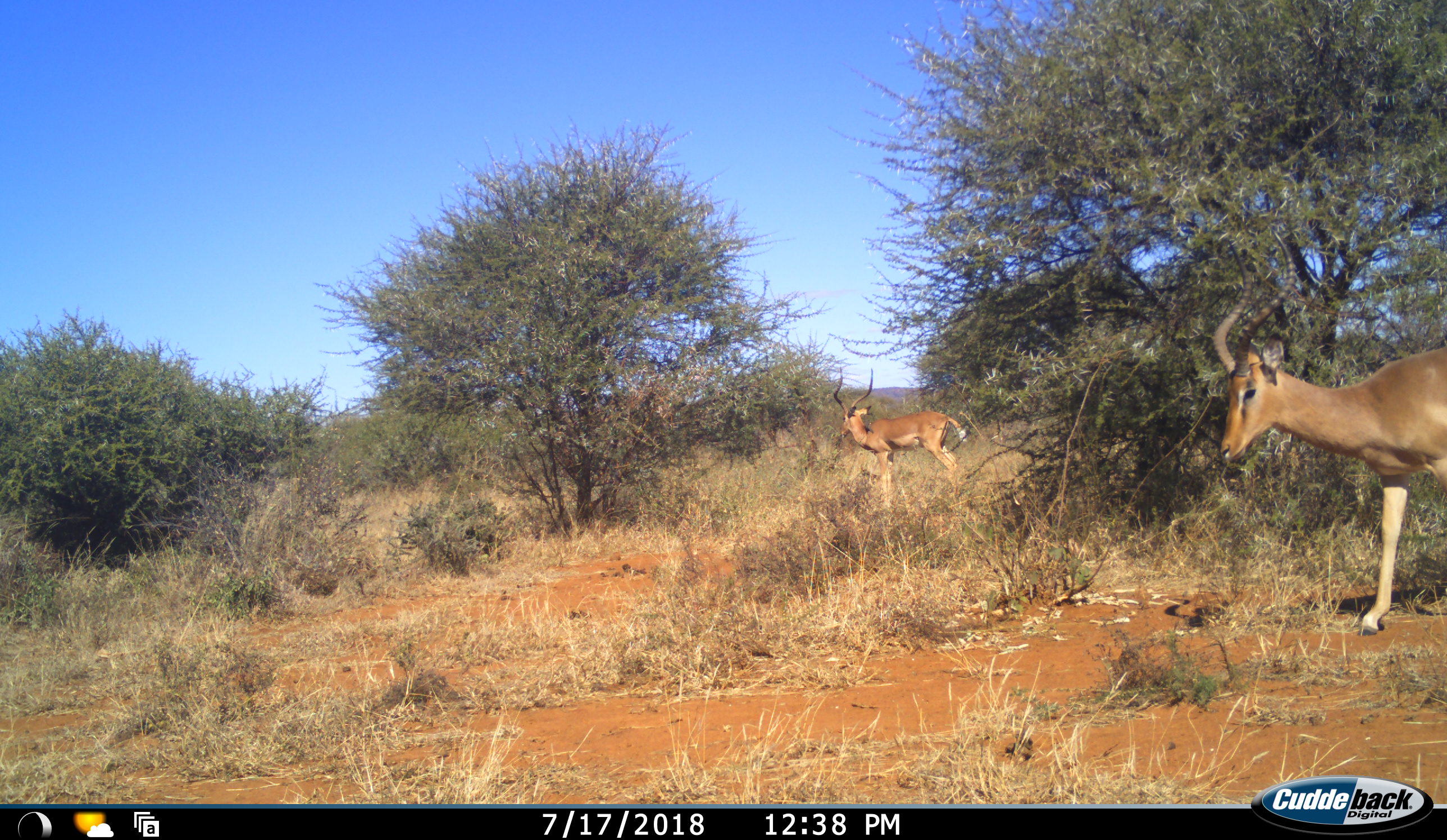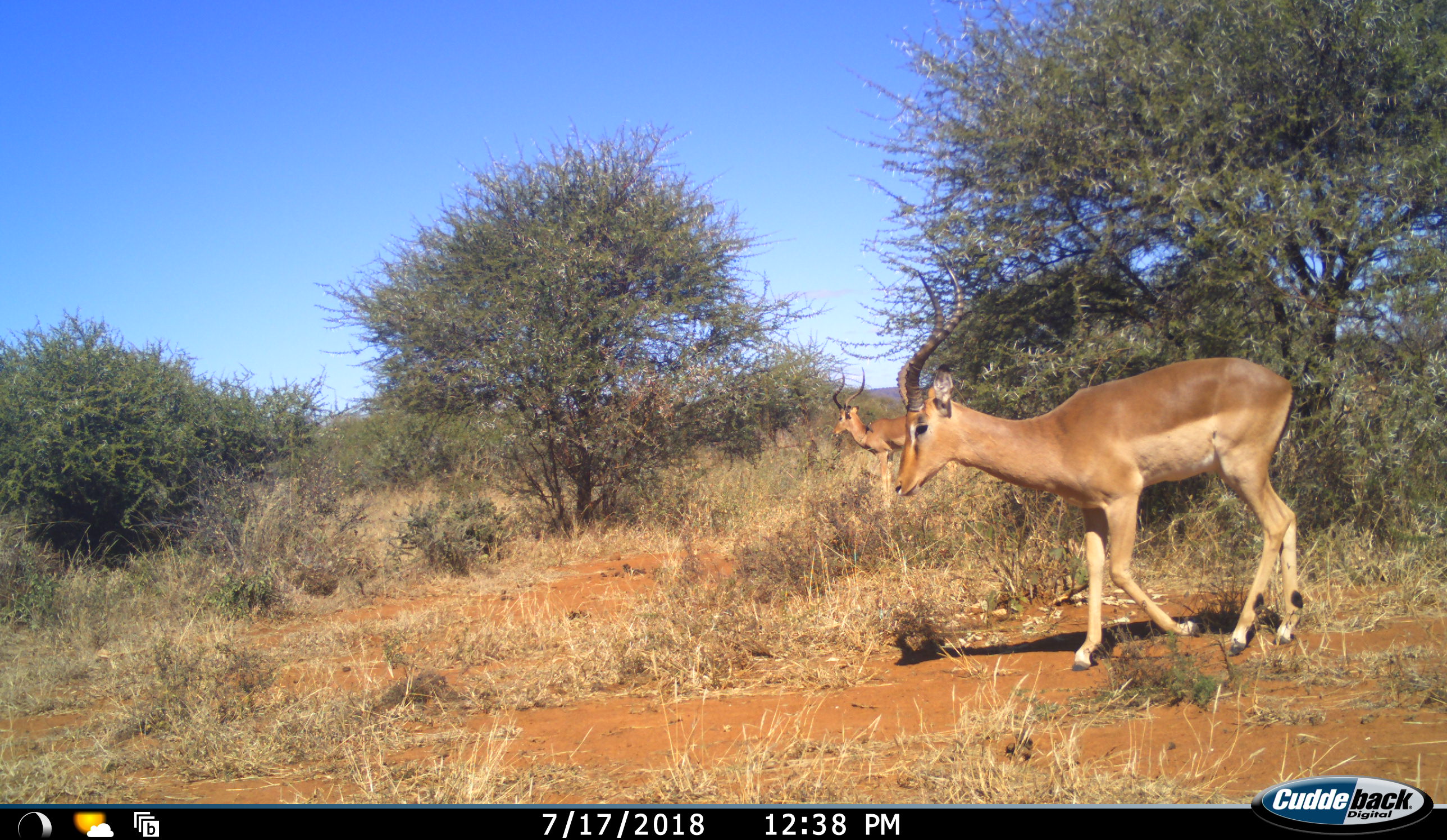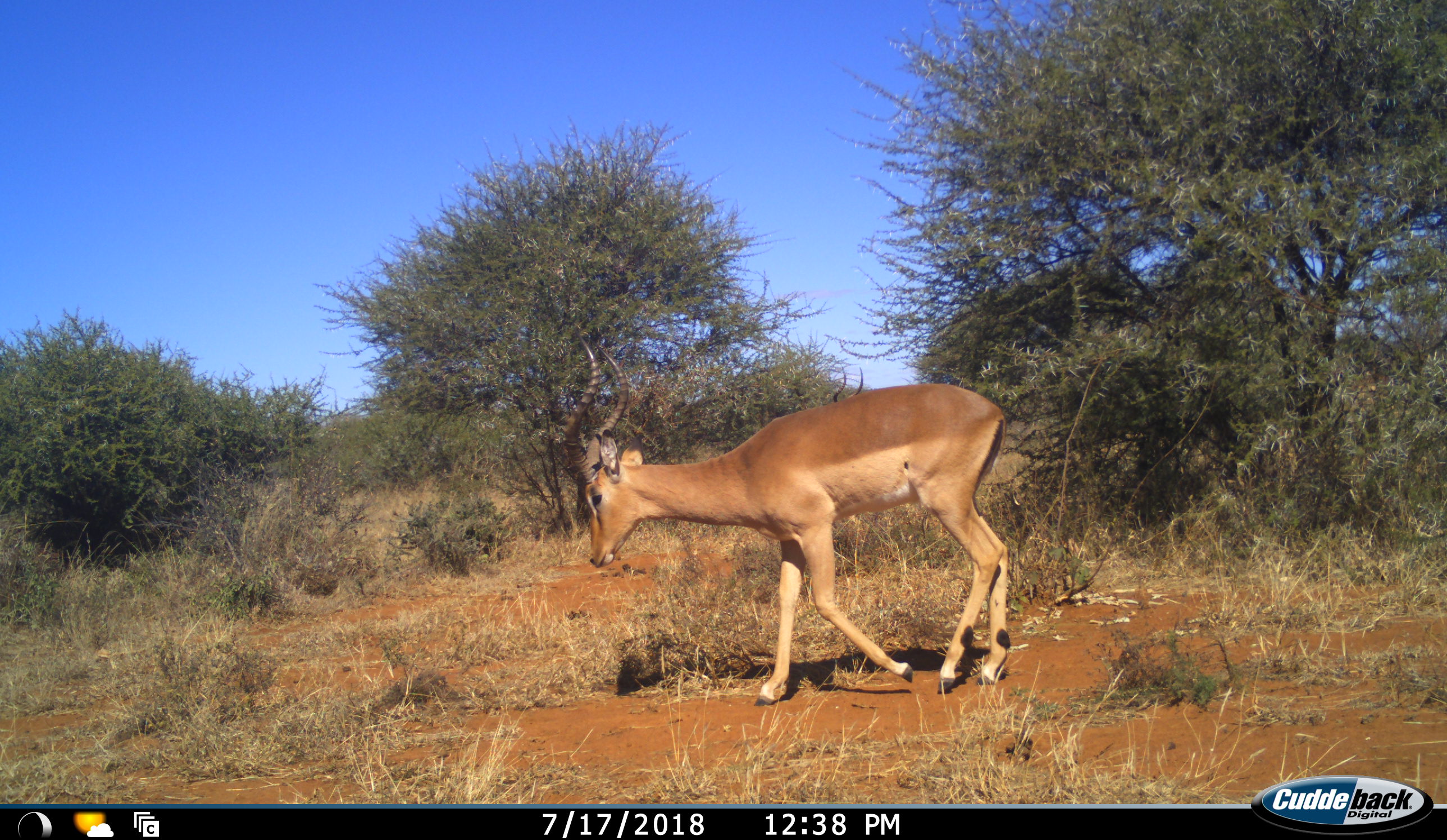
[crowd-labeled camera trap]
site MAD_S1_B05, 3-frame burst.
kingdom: Animalia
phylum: Chordata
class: Mammalia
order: Artiodactyla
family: Bovidae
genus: Aepyceros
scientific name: Aepyceros melampus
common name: impala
Impala (Aepyceros melampus), count 2. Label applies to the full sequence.